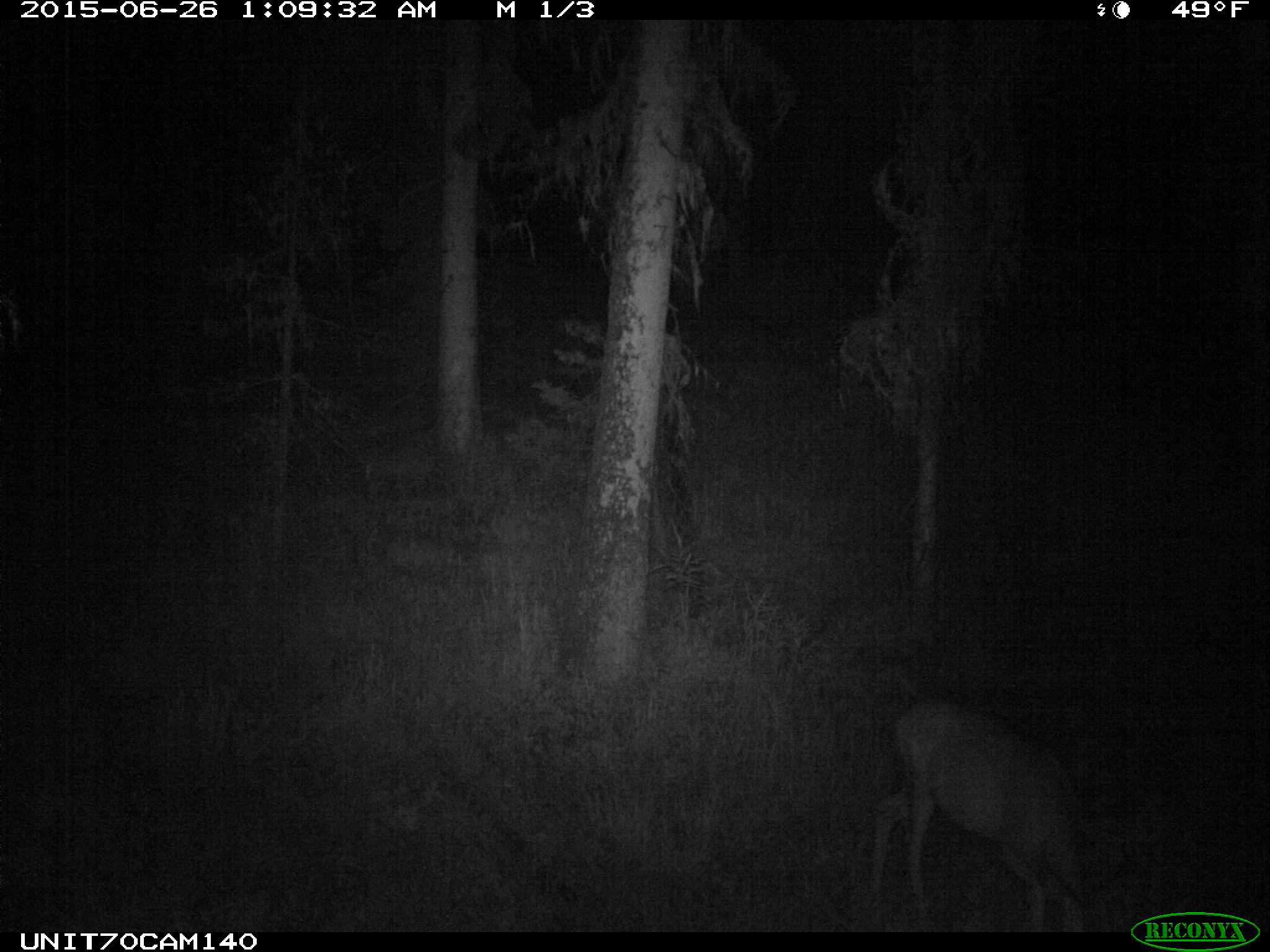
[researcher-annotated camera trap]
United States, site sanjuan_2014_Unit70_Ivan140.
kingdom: Animalia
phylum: Chordata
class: Mammalia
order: Artiodactyla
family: Cervidae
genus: Odocoileus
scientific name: Odocoileus hemionus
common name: mule deer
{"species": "Odocoileus hemionus (mule deer)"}